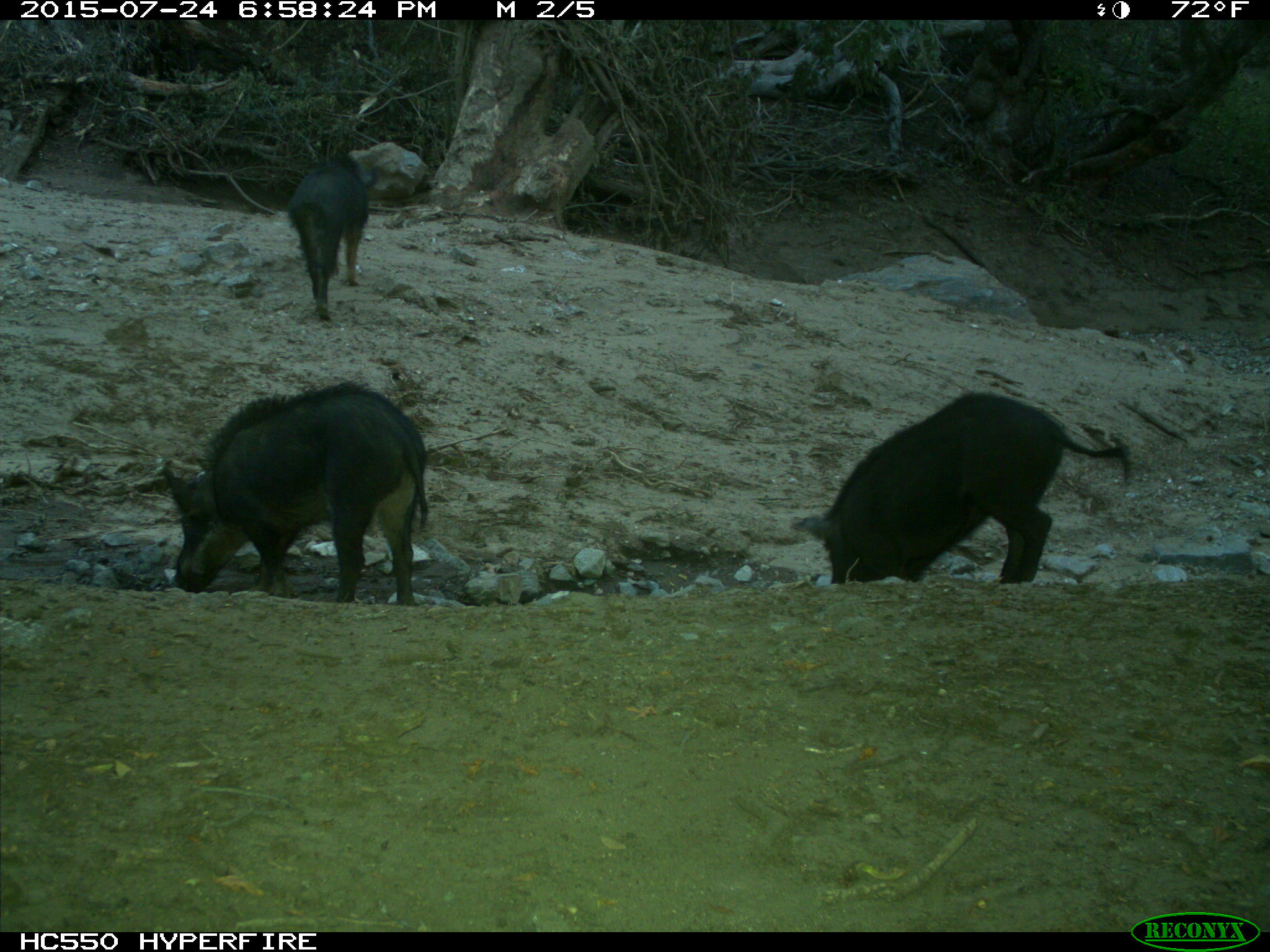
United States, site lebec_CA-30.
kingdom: Animalia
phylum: Chordata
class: Mammalia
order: Artiodactyla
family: Suidae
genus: Sus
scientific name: Sus scrofa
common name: wild boar